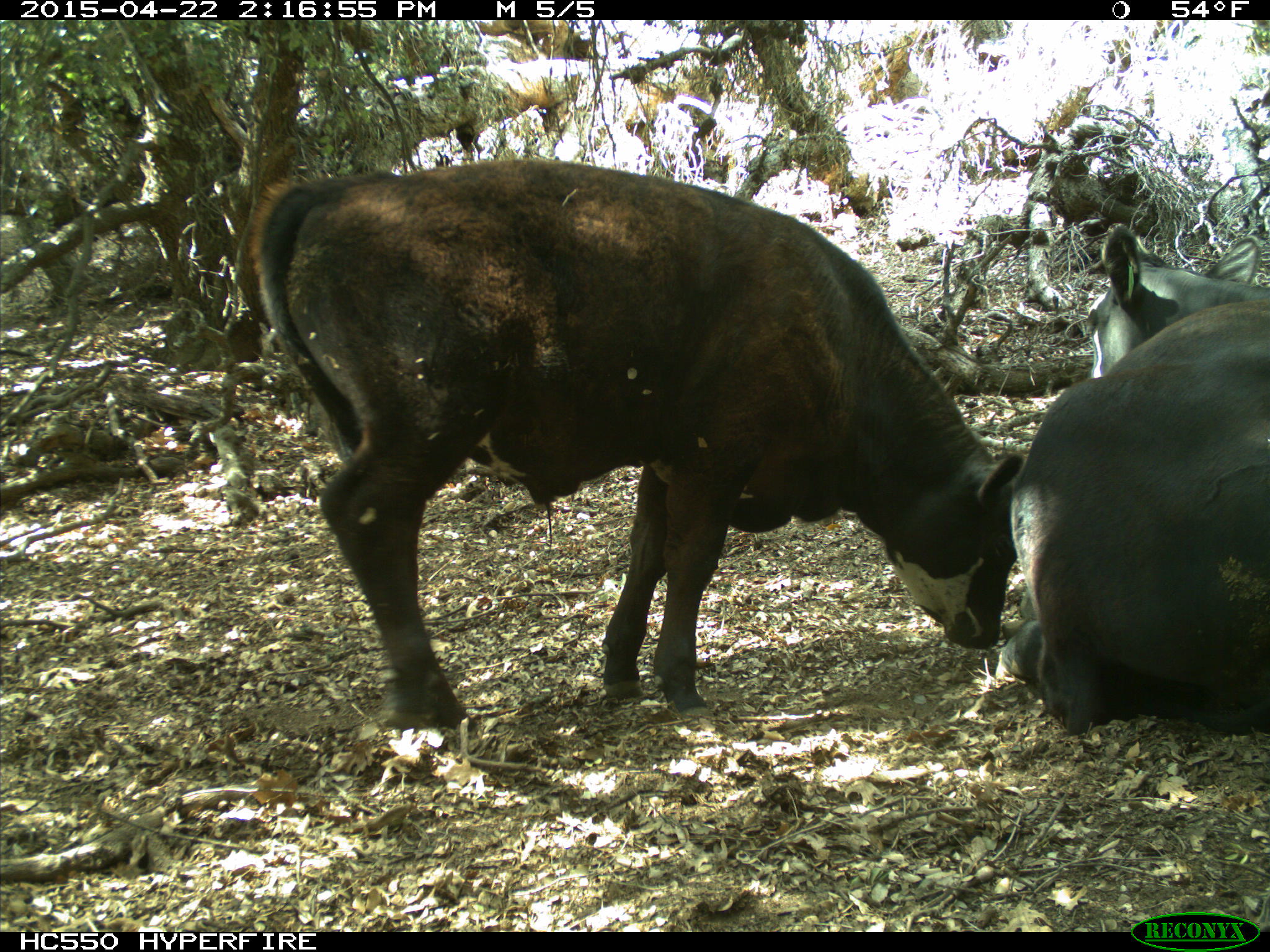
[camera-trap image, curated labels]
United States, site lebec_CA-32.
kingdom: Animalia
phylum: Chordata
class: Mammalia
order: Artiodactyla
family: Bovidae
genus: Bos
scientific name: Bos taurus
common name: domestic cow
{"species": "Bos taurus (domestic cow)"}